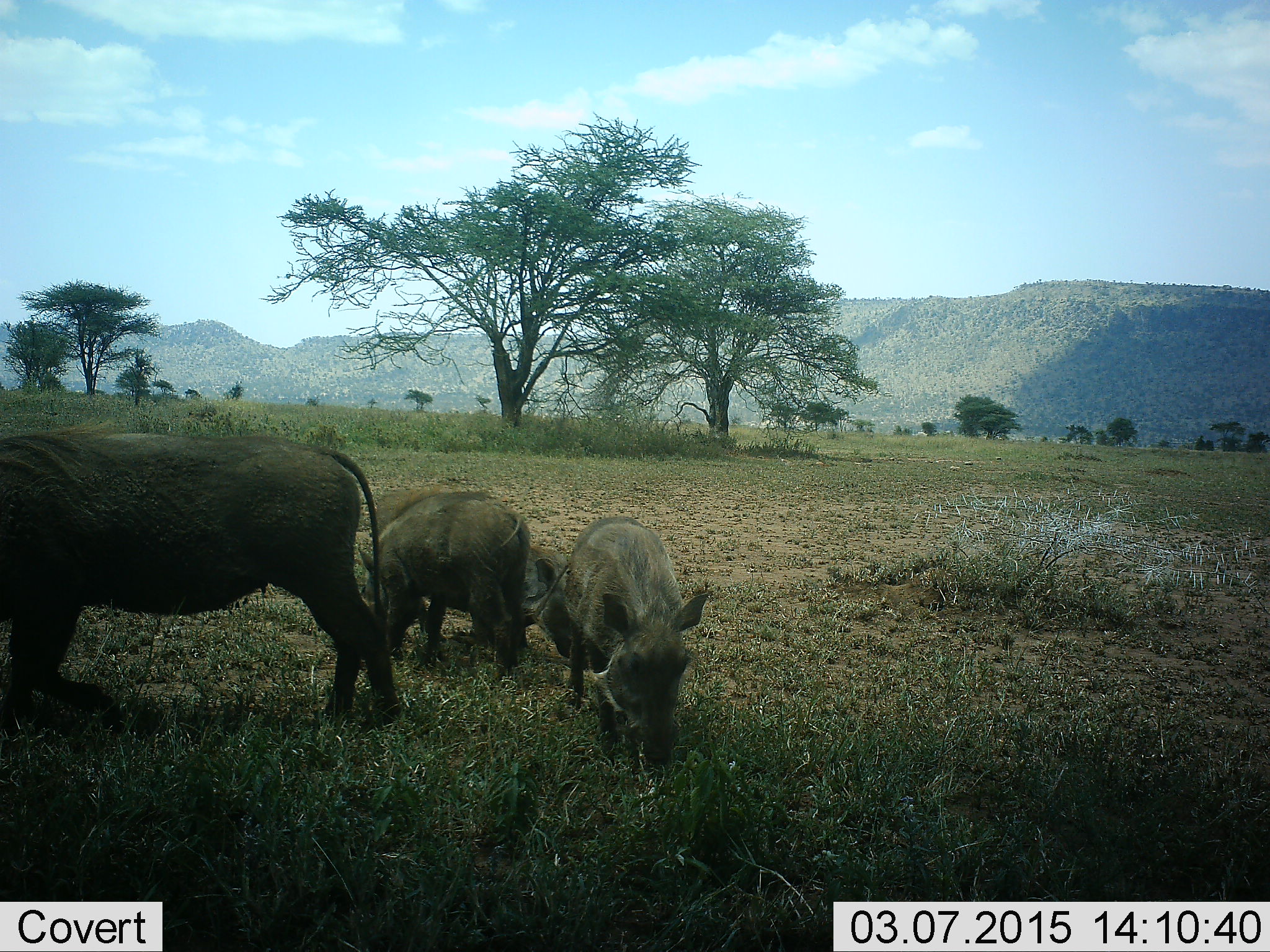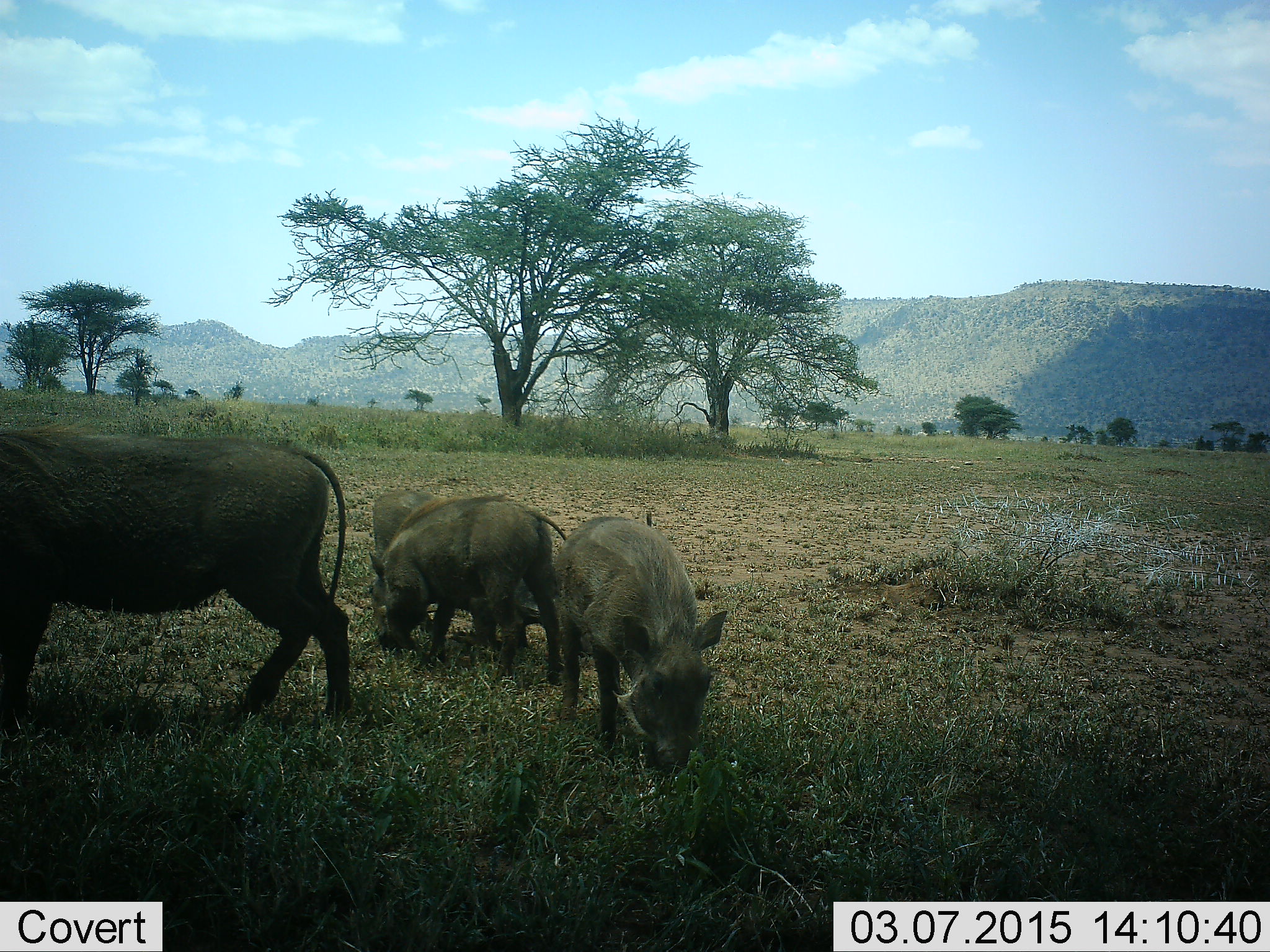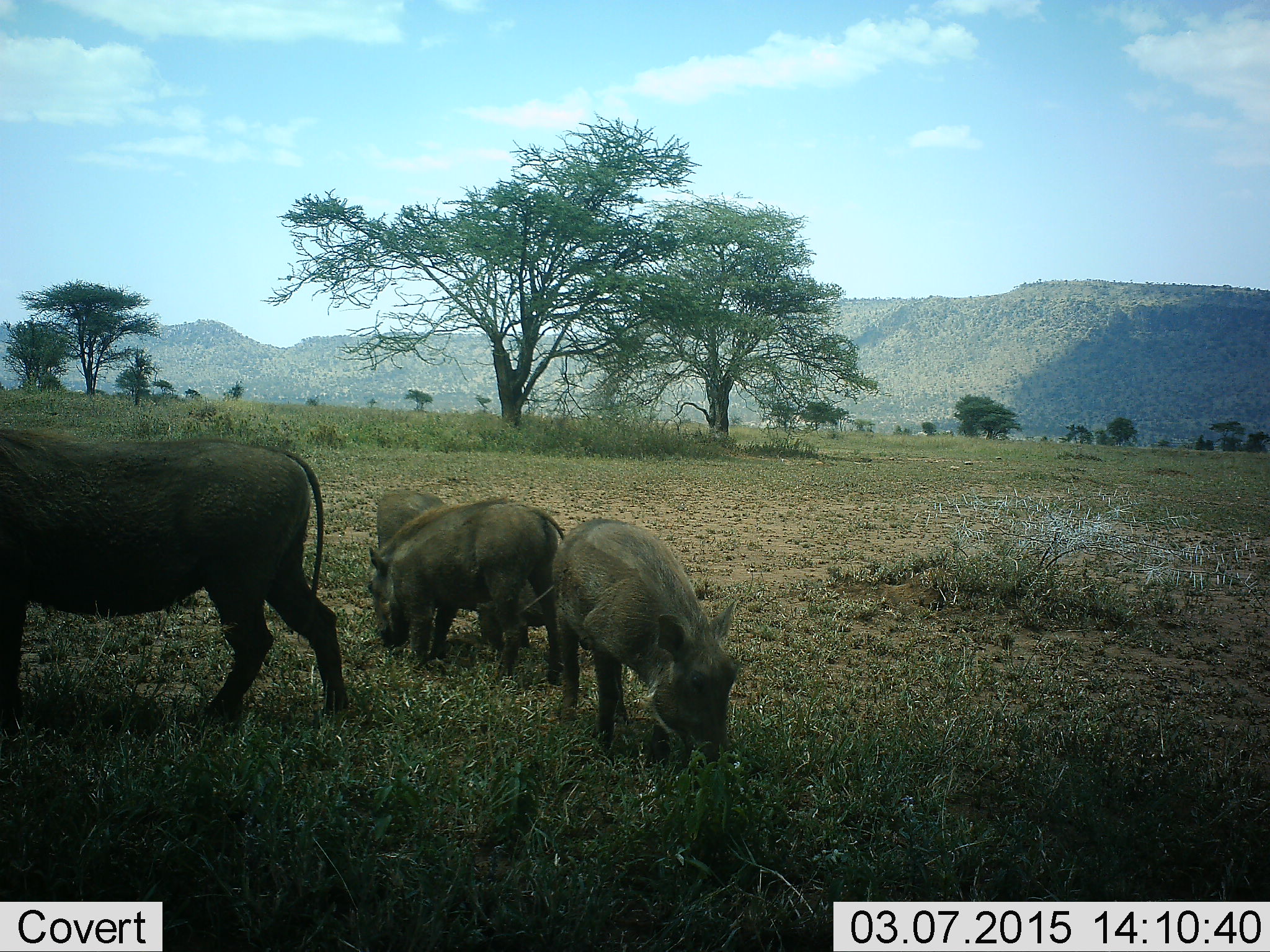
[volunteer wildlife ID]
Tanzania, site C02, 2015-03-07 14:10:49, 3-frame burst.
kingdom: Animalia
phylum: Chordata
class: Mammalia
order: Artiodactyla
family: Suidae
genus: Phacochoerus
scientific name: Phacochoerus africanus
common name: warthog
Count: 4.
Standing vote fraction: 18%.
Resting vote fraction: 0%.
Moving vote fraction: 27%.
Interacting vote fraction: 0%.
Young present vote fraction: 91%.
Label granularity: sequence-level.